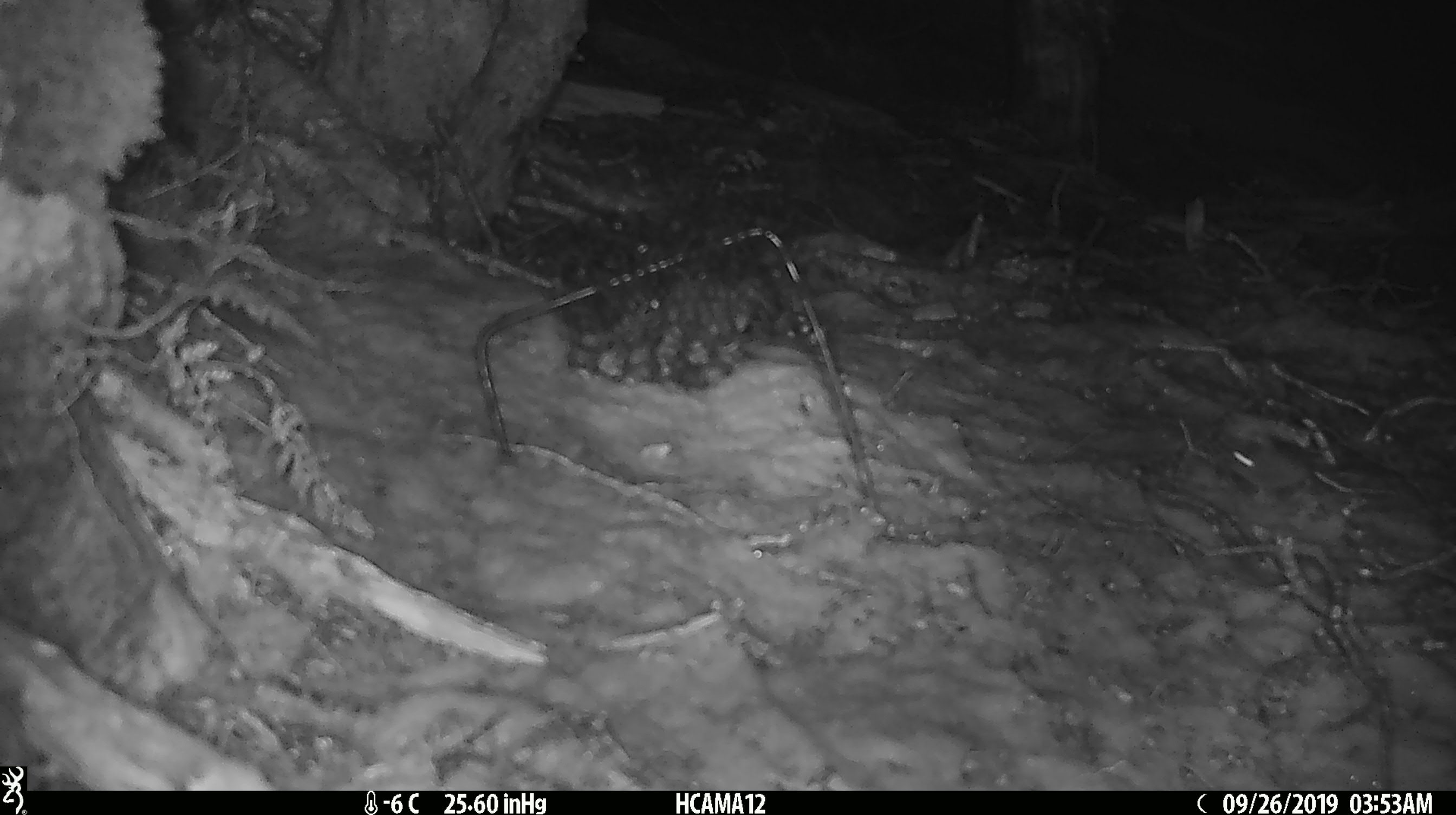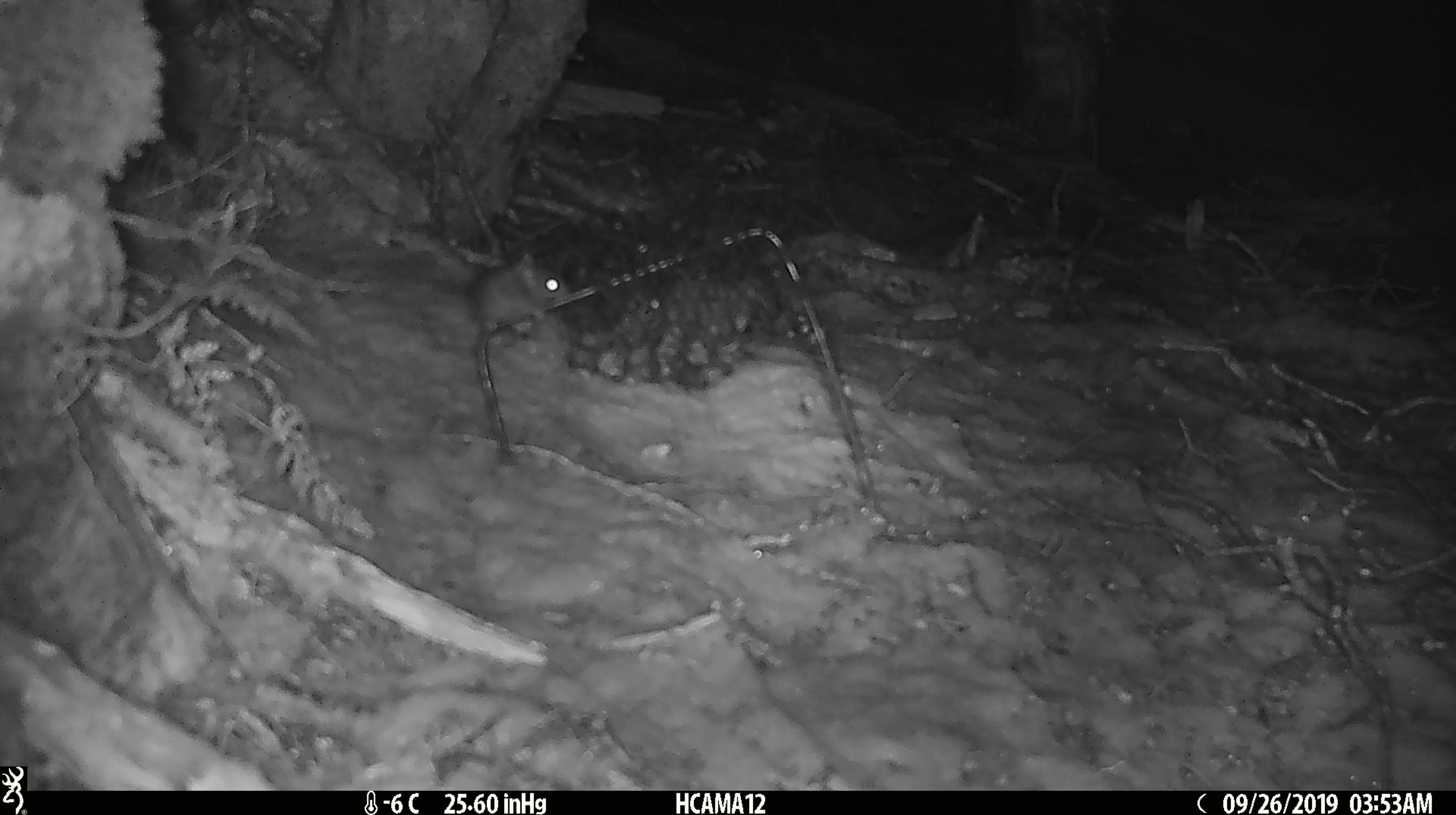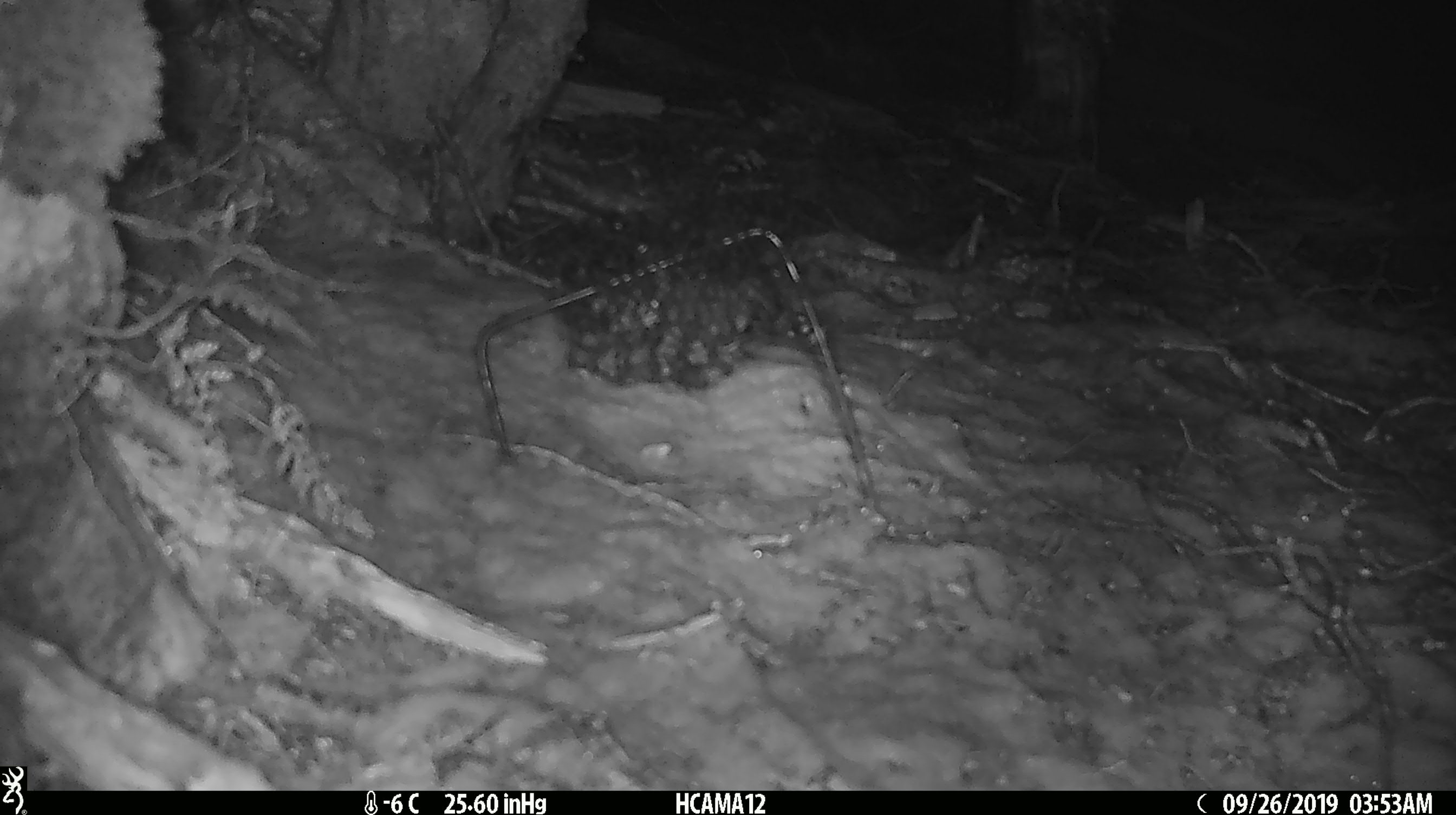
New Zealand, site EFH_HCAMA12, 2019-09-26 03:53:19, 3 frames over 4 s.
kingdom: Animalia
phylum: Chordata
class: Mammalia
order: Rodentia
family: Muridae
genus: Mus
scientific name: Mus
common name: mouse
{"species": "mouse (Mus)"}